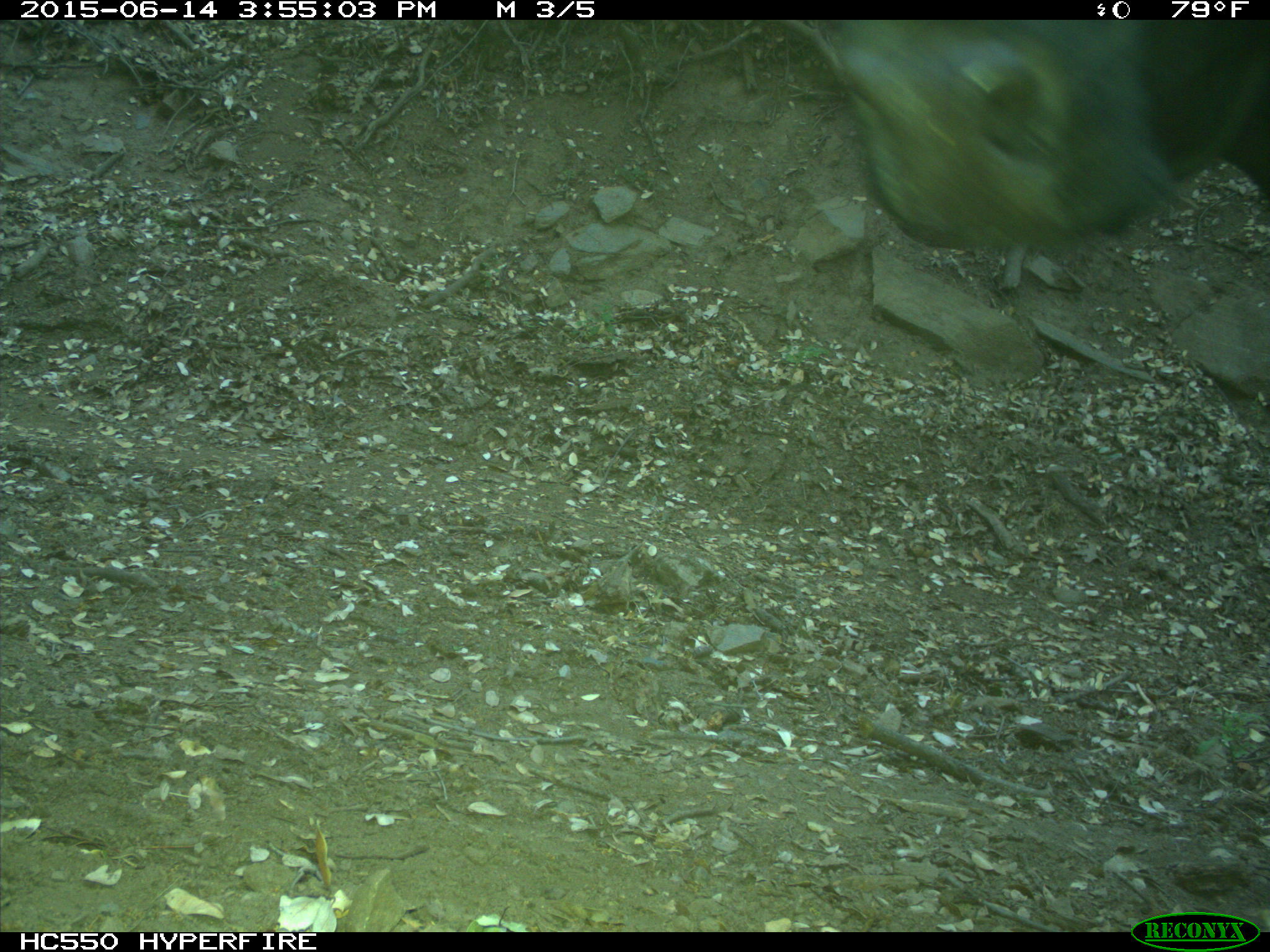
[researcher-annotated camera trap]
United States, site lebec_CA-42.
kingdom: Animalia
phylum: Chordata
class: Mammalia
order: Artiodactyla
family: Bovidae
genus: Bos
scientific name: Bos taurus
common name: domestic cow